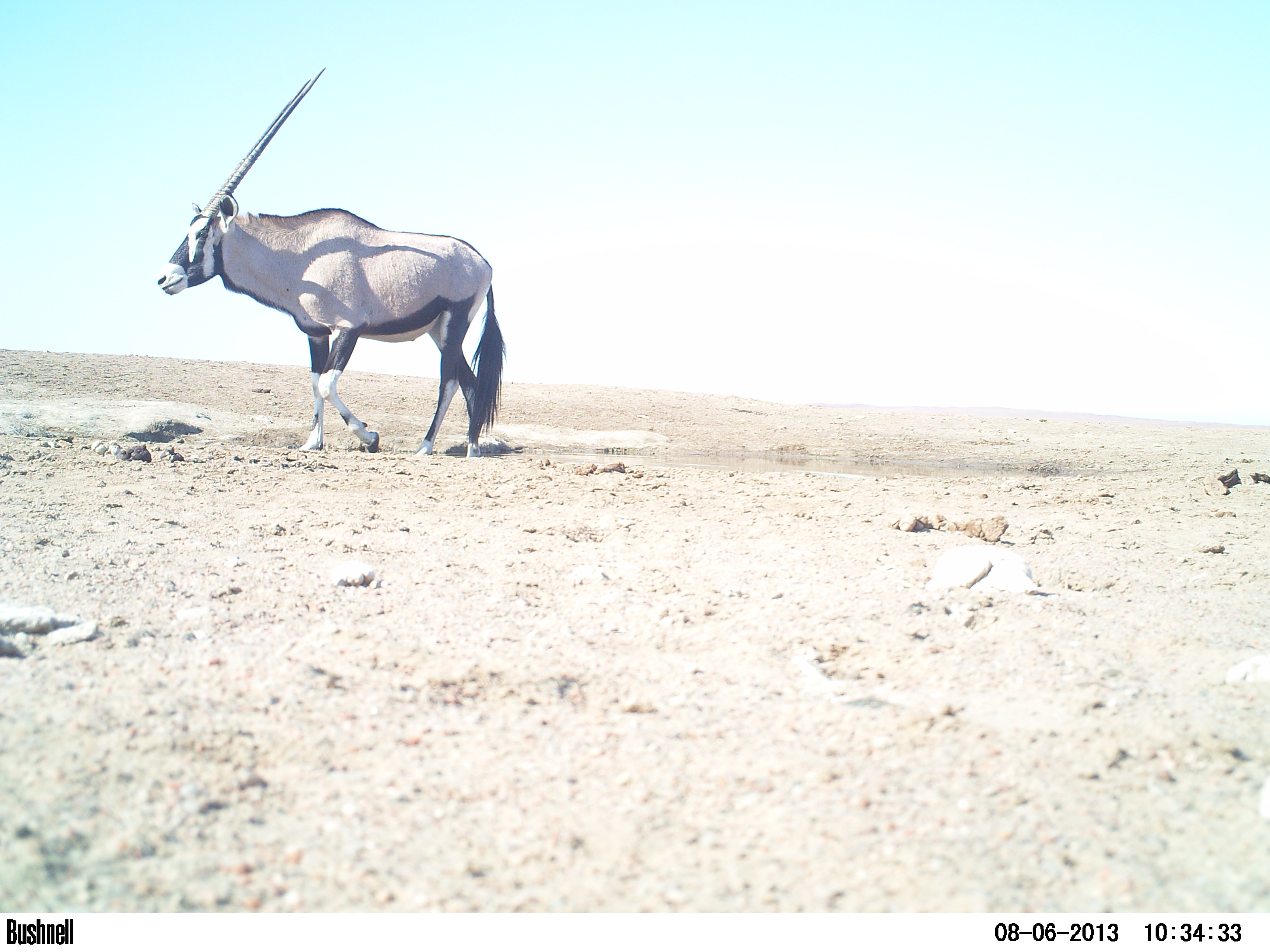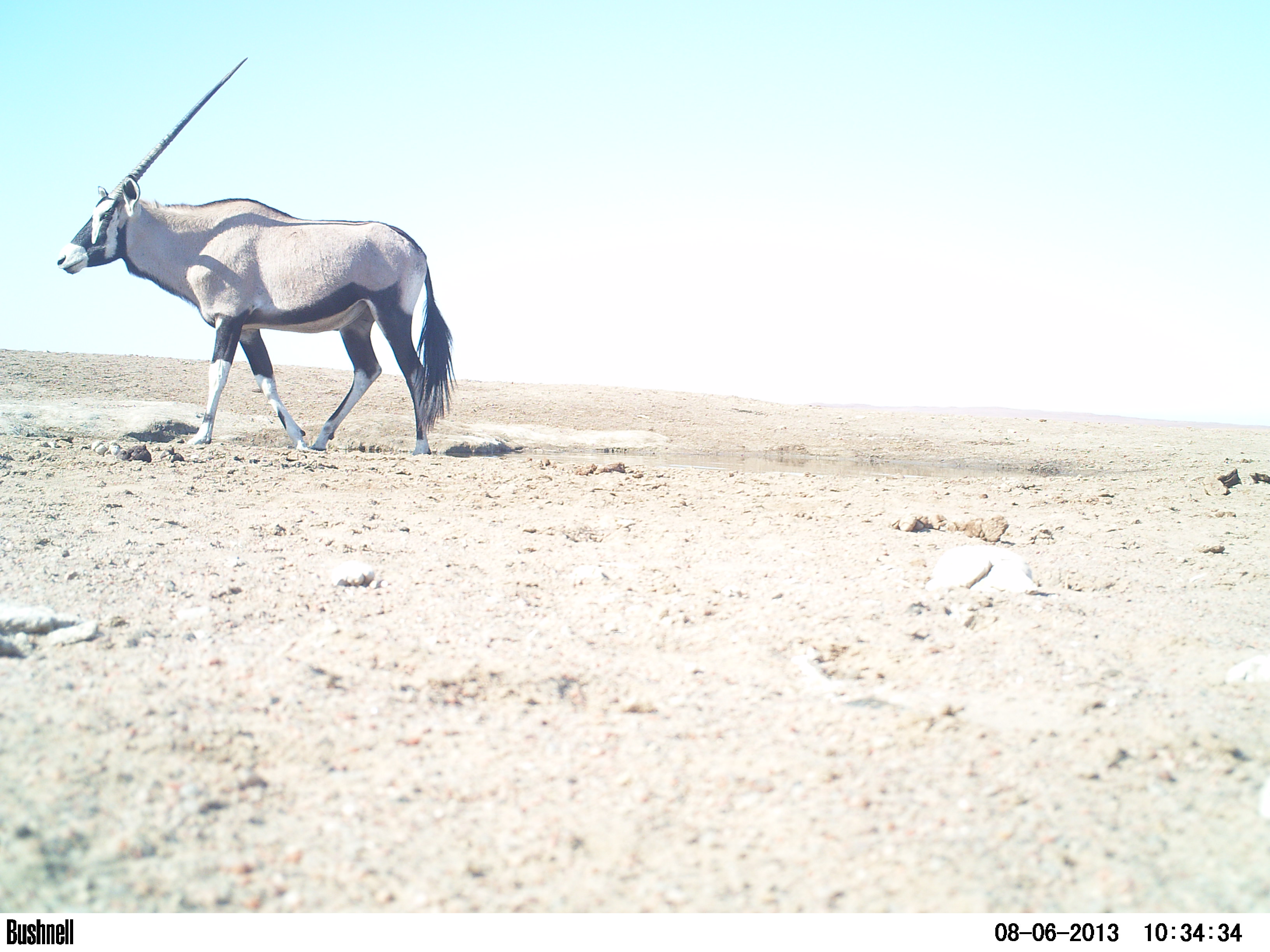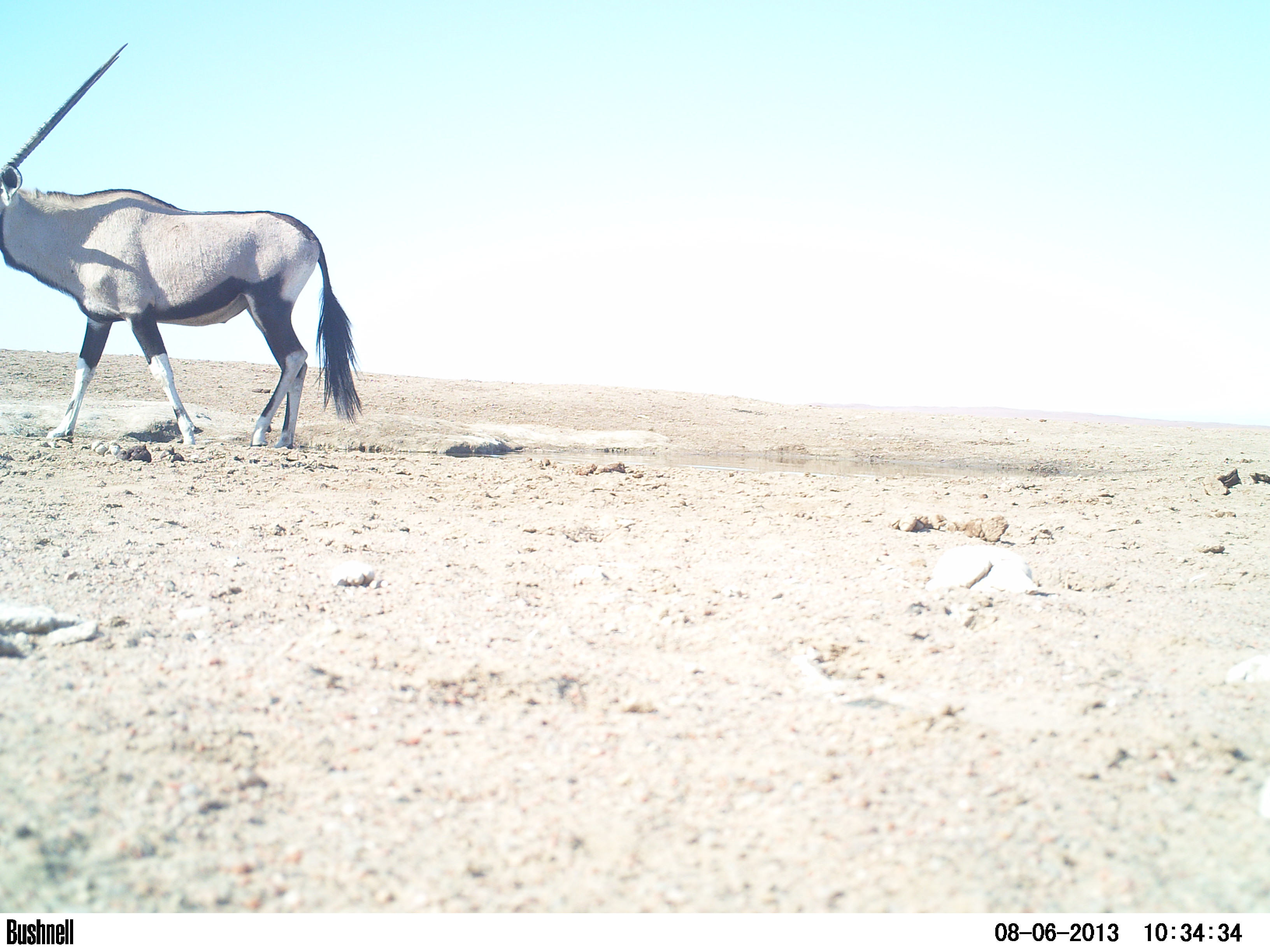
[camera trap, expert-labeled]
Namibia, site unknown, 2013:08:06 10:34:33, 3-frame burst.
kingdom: Animalia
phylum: Chordata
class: Mammalia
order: Artiodactyla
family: Bovidae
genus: Oryx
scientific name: Oryx gazella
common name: gemsbok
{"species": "Oryx gazella (gemsbok)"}